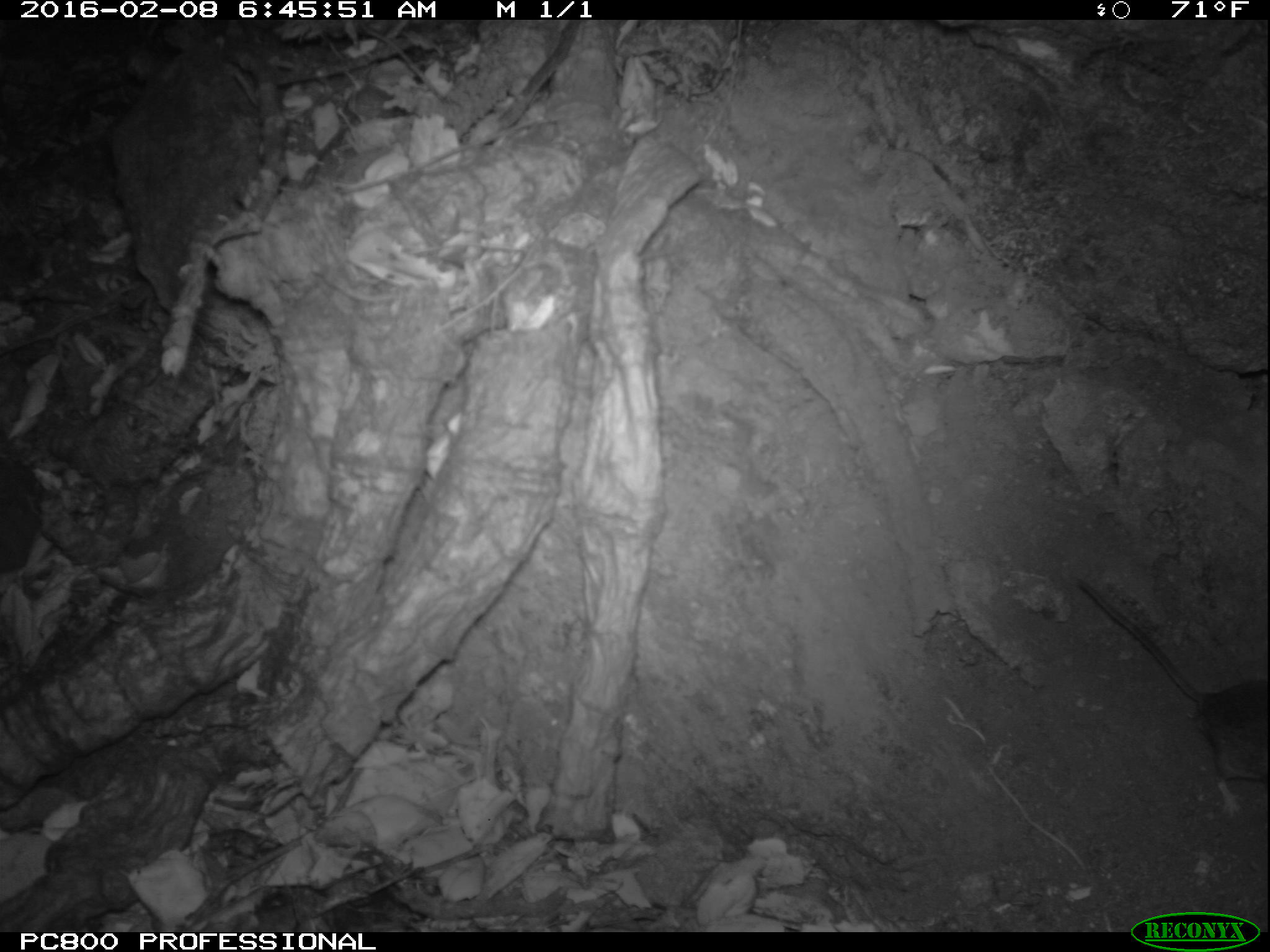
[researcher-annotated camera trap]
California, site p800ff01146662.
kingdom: Animalia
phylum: Chordata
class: Mammalia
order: Rodentia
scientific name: Rodentia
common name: rodent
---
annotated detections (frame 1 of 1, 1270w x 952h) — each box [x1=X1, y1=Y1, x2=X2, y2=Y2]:
rodent: [x1=1076, y1=575, x2=1269, y2=816]